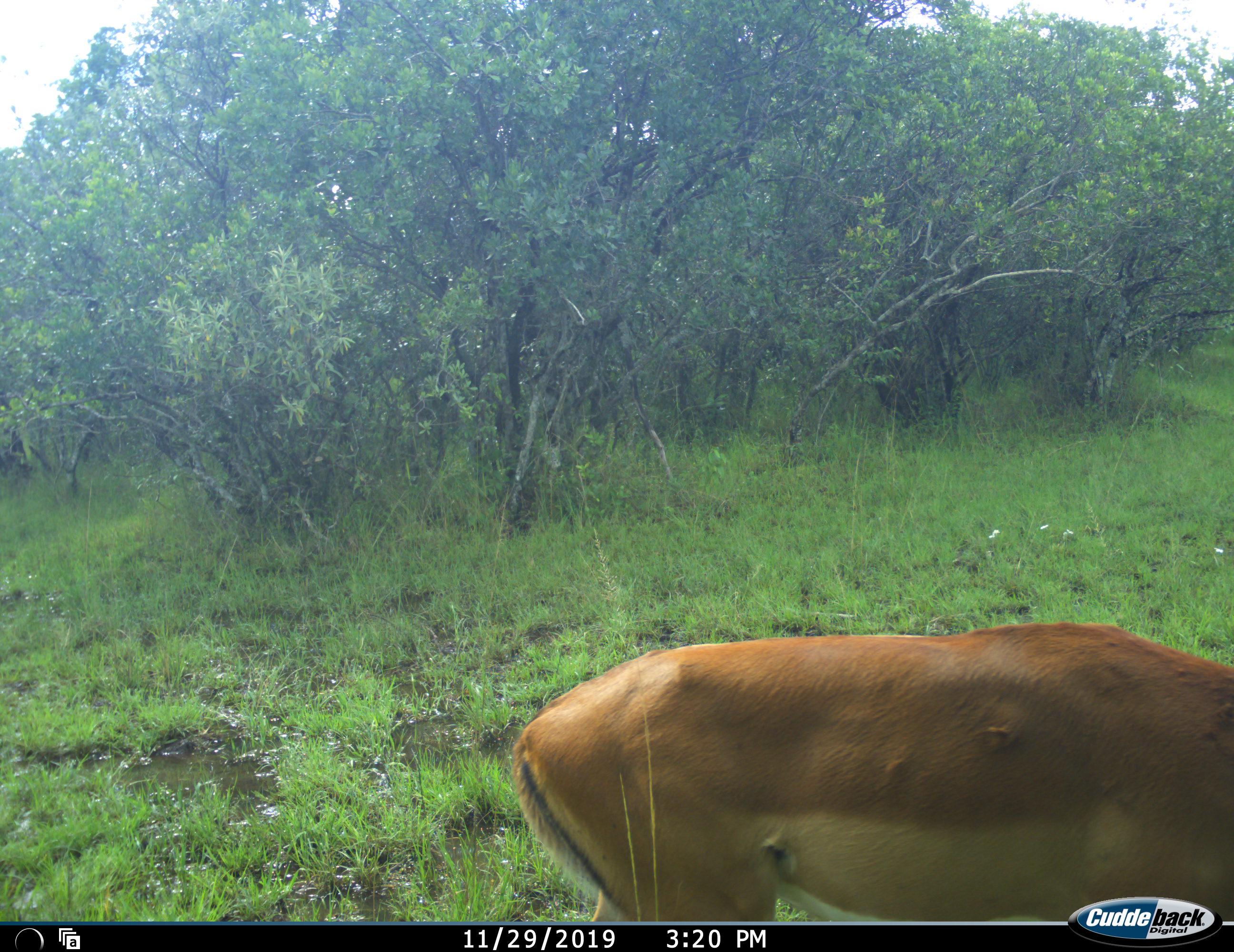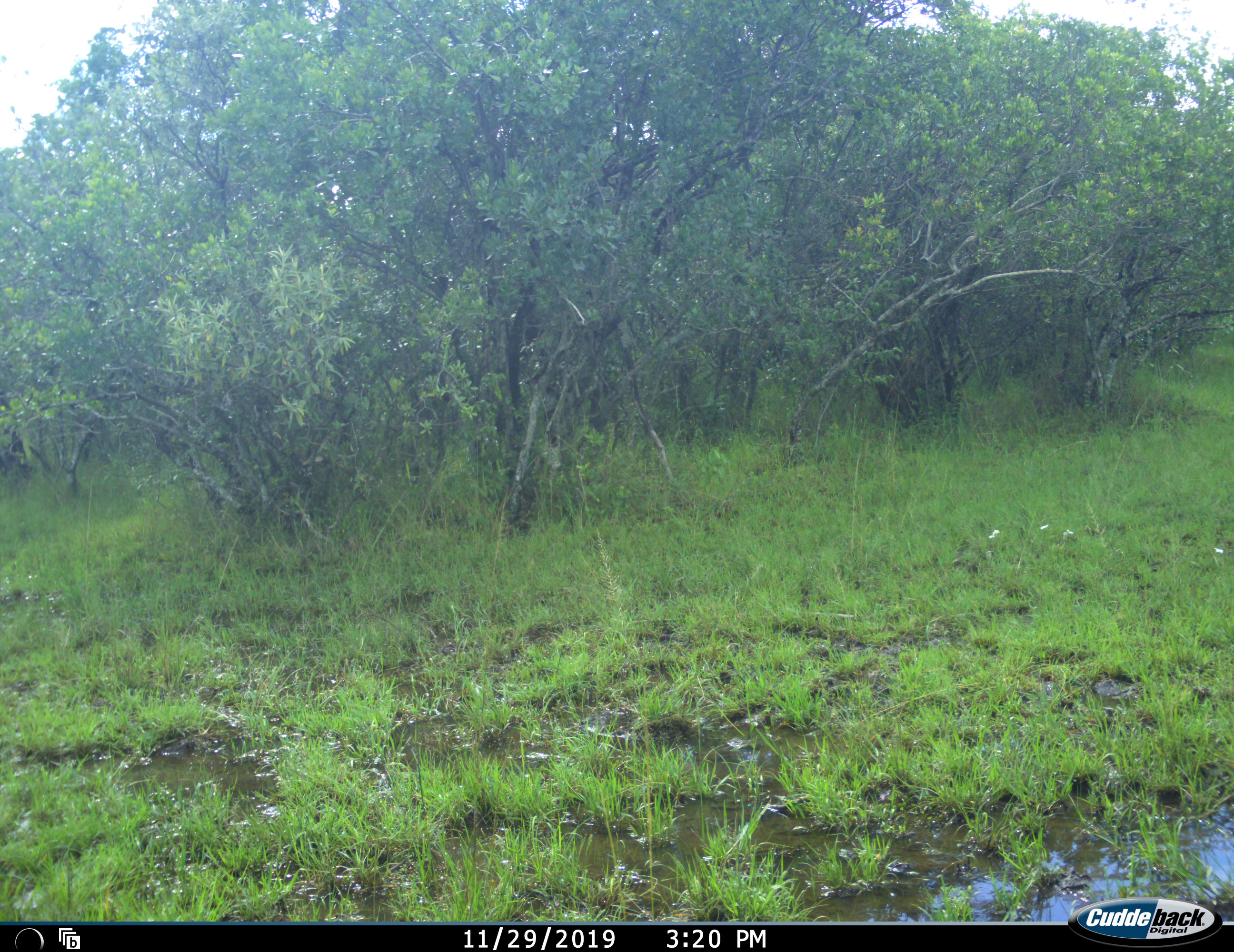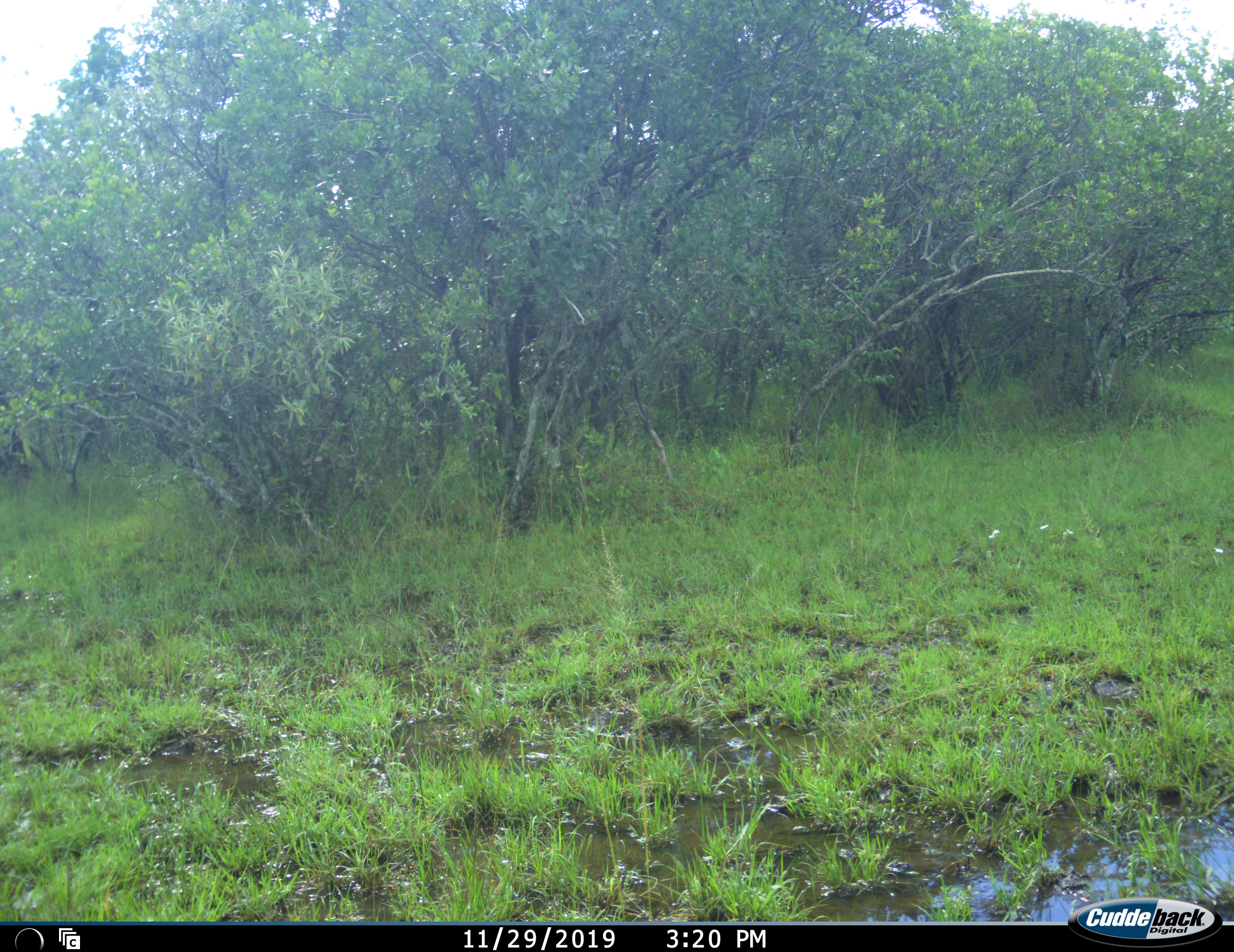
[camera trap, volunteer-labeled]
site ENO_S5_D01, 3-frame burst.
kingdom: Animalia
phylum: Chordata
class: Mammalia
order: Artiodactyla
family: Bovidae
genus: Aepyceros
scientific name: Aepyceros melampus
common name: impala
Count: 1.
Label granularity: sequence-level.